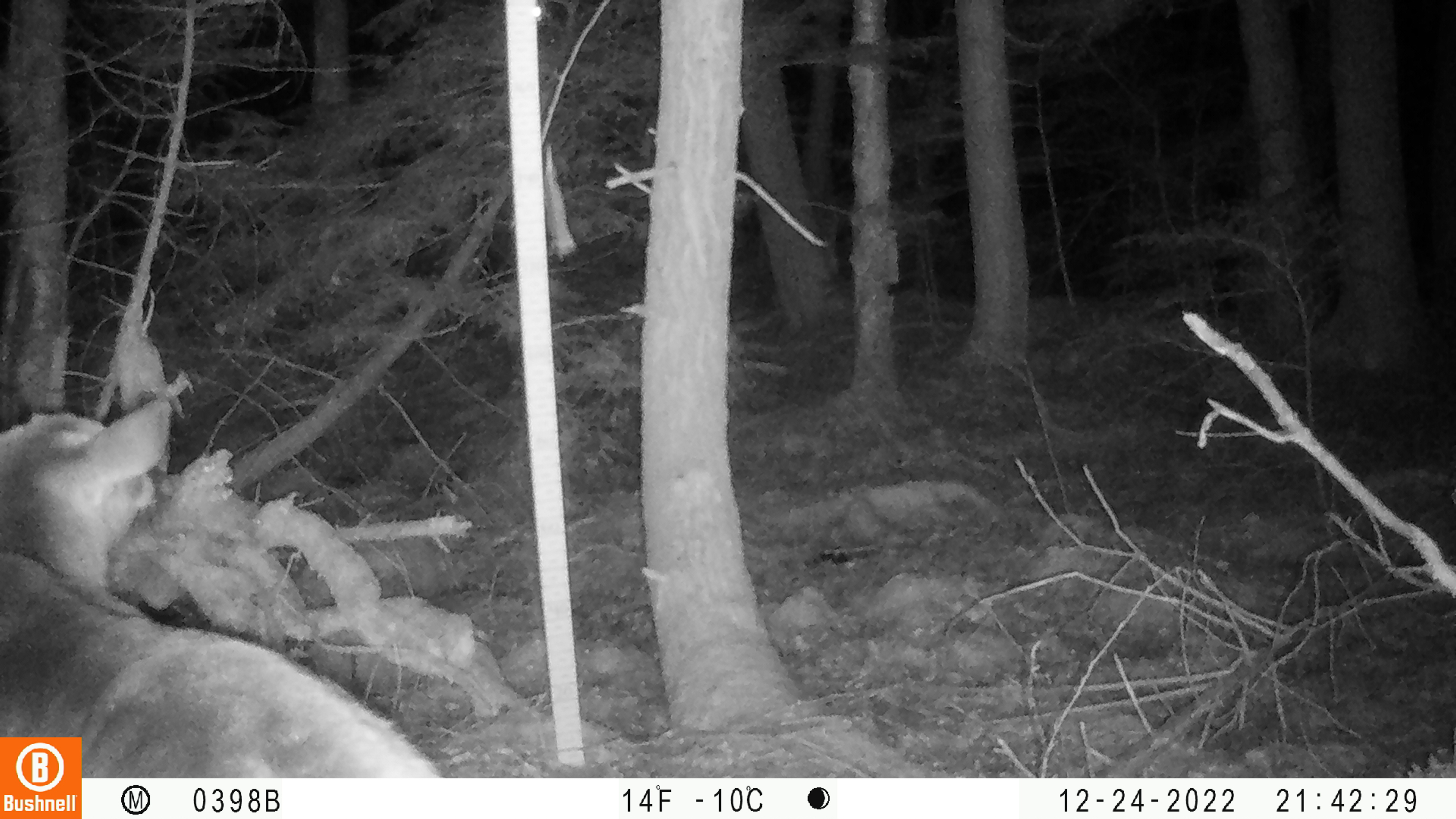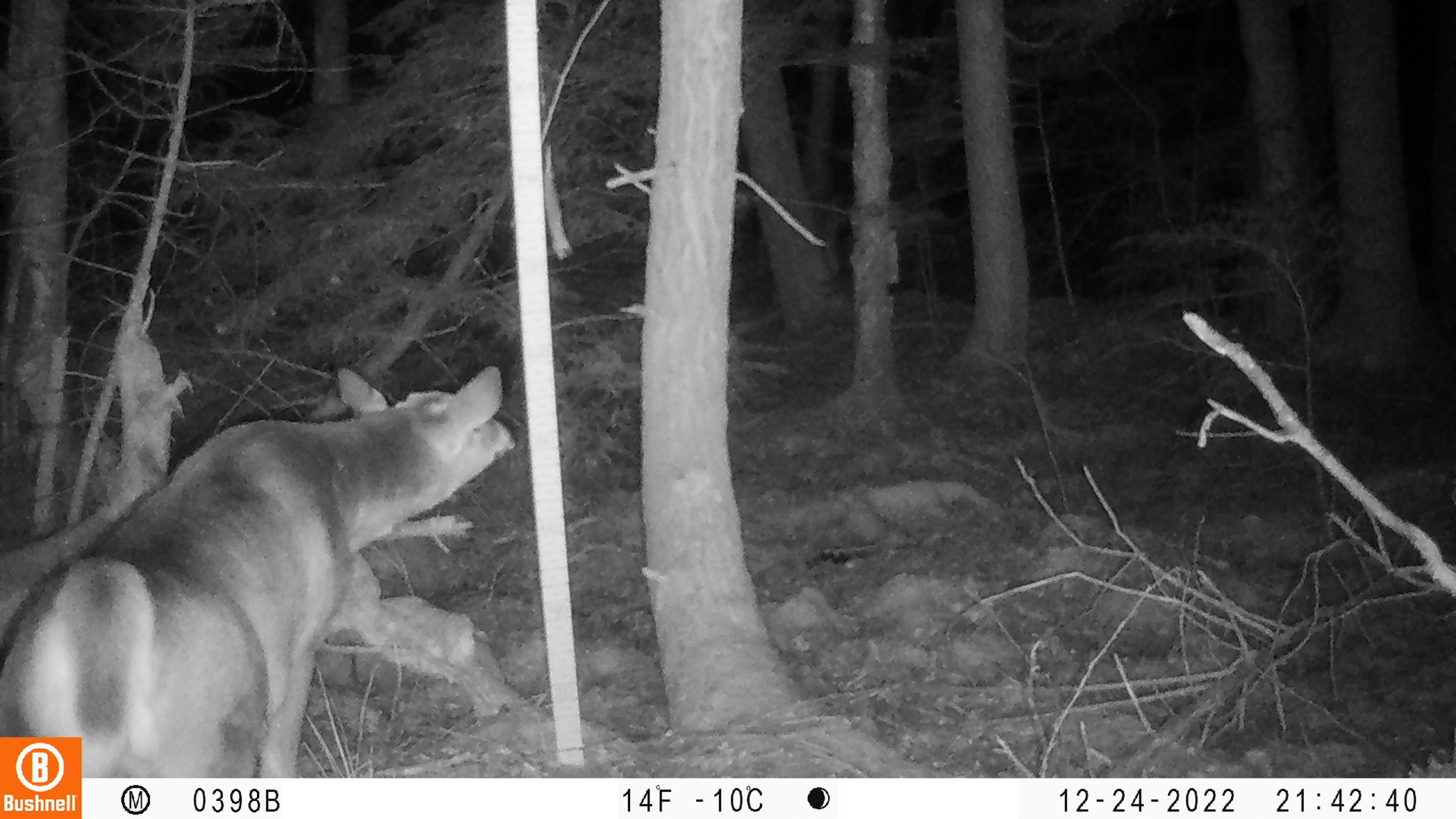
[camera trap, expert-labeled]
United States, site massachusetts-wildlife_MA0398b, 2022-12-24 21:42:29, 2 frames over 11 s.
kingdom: Animalia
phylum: Chordata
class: Mammalia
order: Artiodactyla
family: Cervidae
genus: Odocoileus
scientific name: Odocoileus virginianus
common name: white-tailed deer